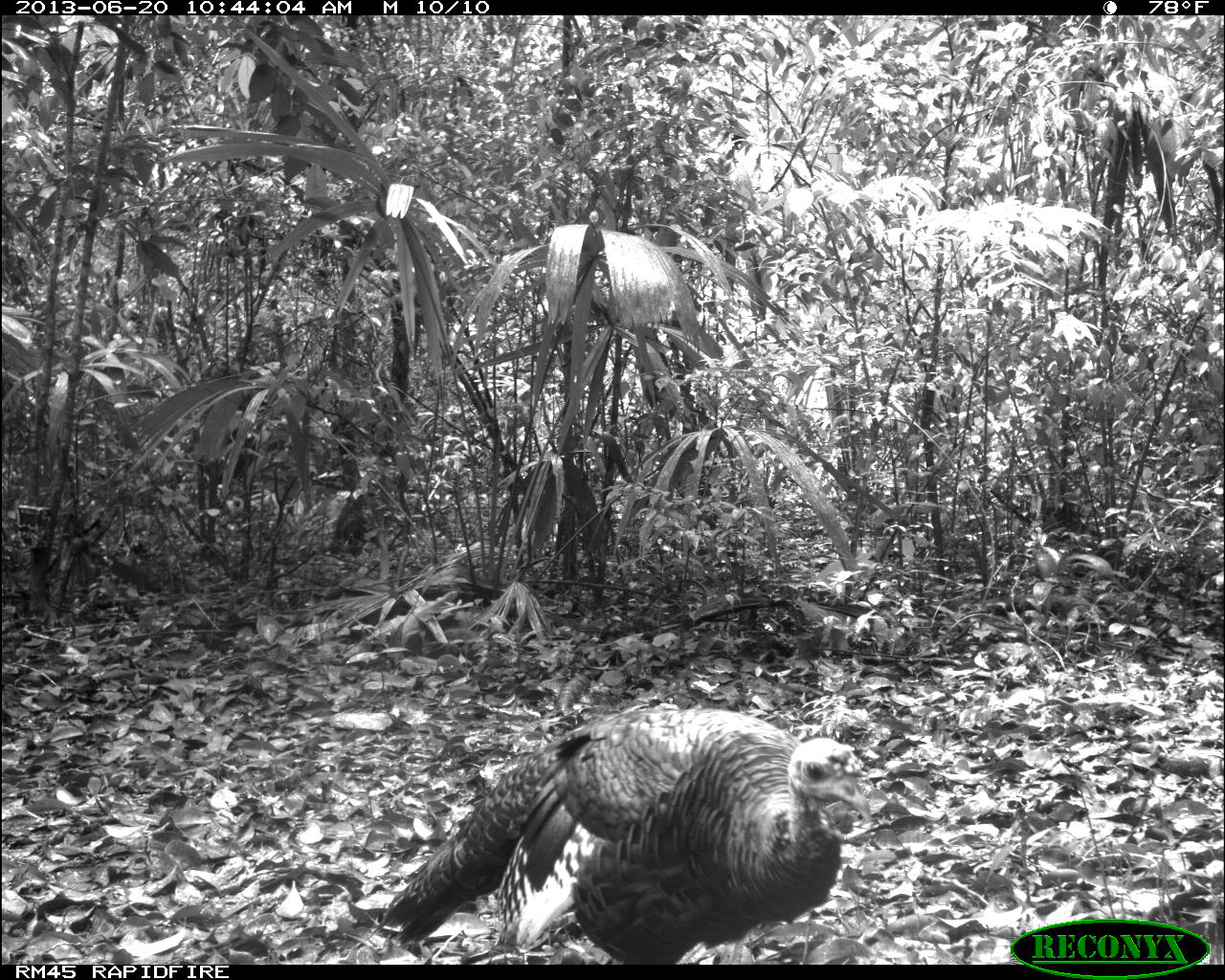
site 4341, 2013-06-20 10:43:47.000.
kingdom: Animalia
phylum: Chordata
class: Aves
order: Galliformes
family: Phasianidae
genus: Meleagris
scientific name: Meleagris ocellata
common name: ocellated turkey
Meleagris ocellata (ocellated turkey), count 1, sex female.